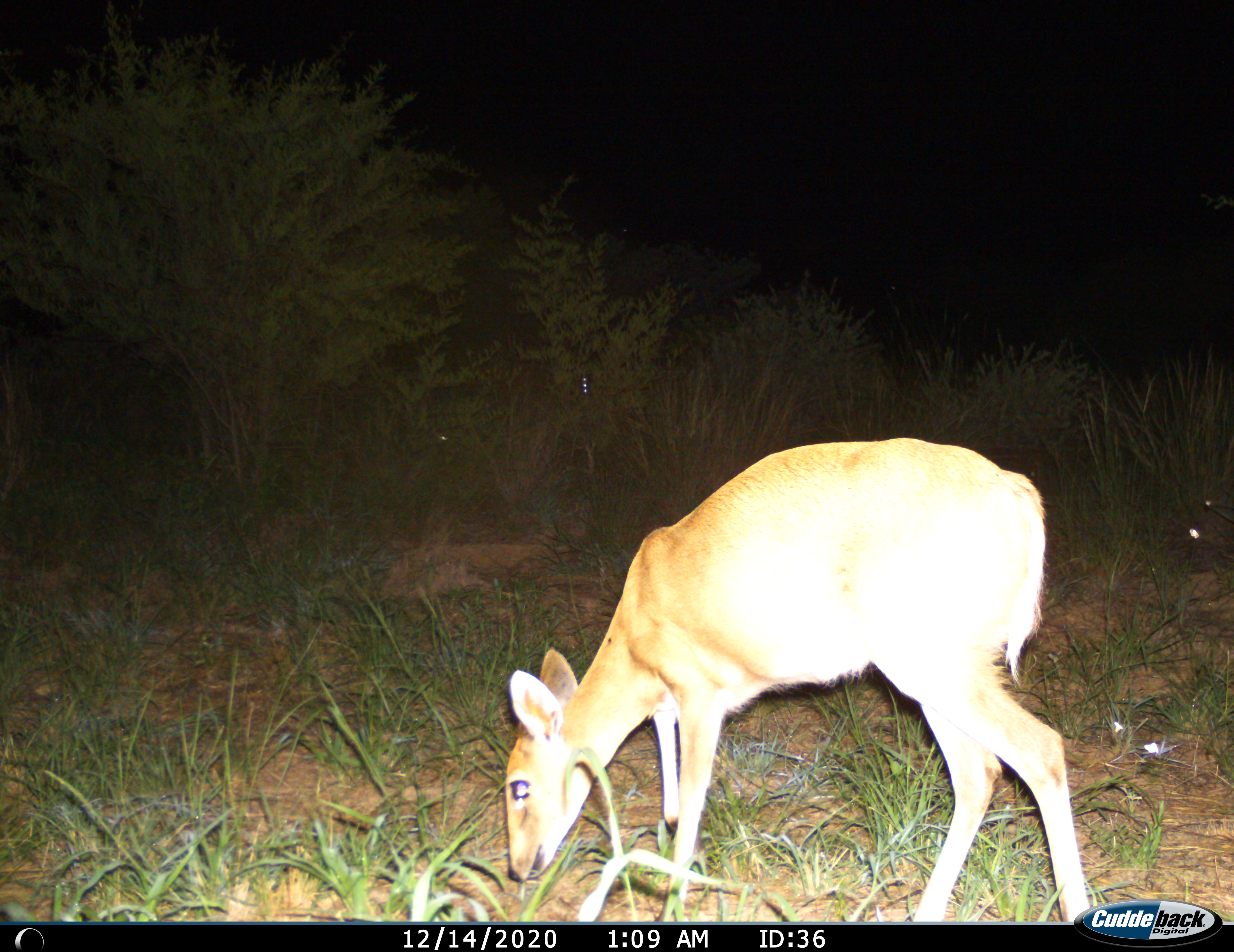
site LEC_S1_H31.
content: unidentified animal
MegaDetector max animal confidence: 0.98